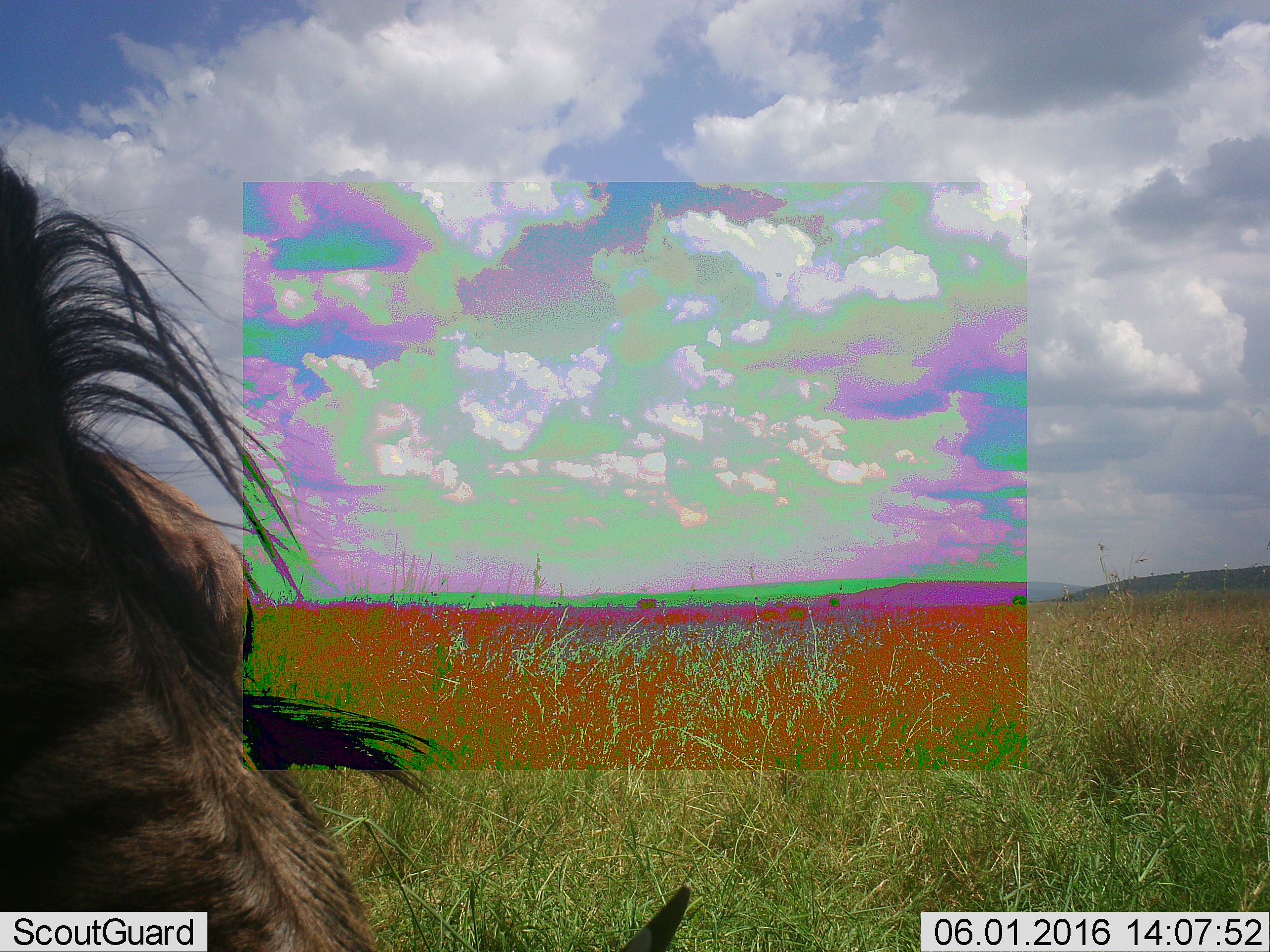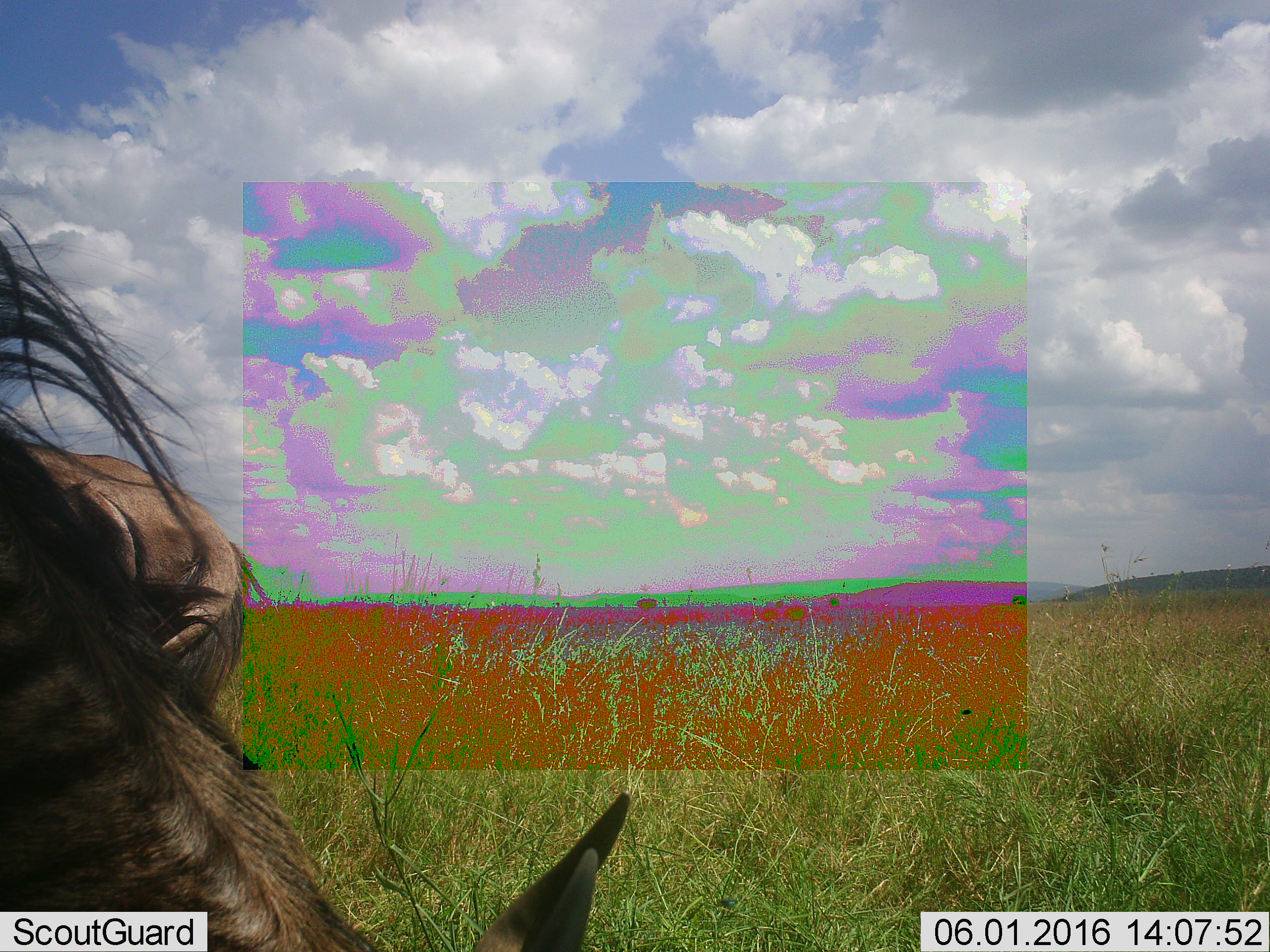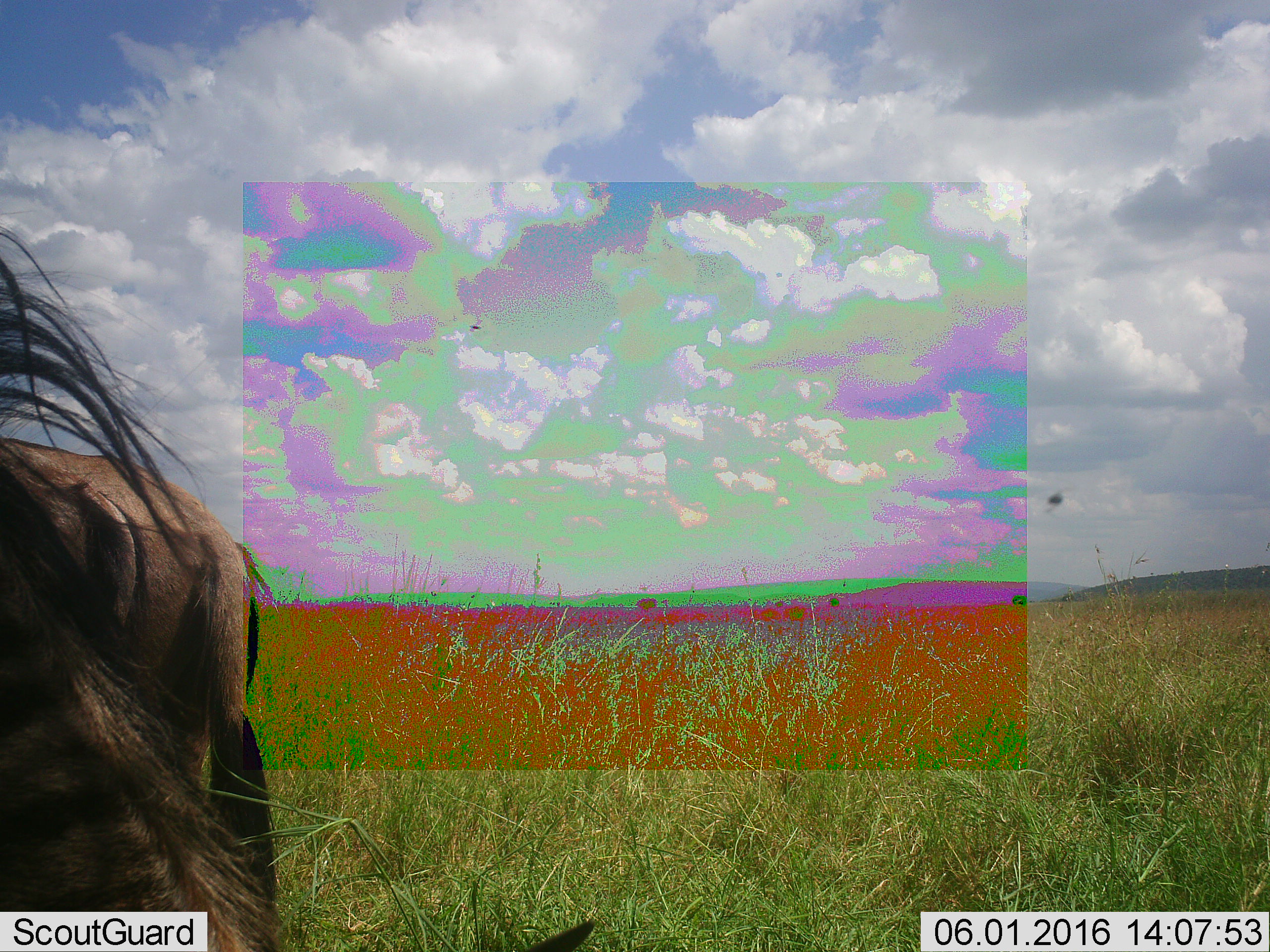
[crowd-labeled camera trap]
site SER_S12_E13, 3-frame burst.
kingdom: Animalia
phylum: Chordata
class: Mammalia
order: Artiodactyla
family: Bovidae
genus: Connochaetes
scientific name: Connochaetes taurinus taurinus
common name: blue wildebeest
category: wildebeestblue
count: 2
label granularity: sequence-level